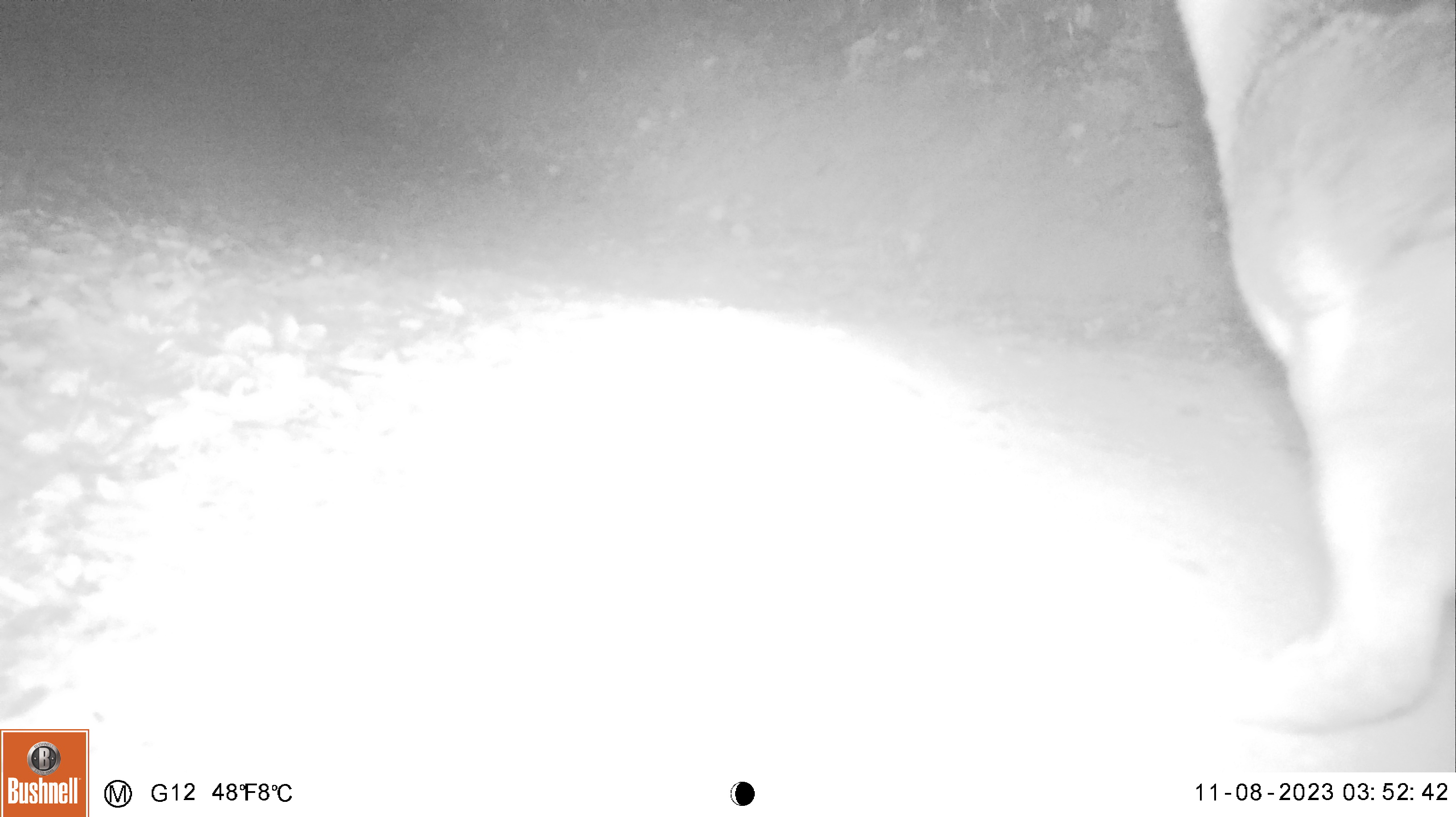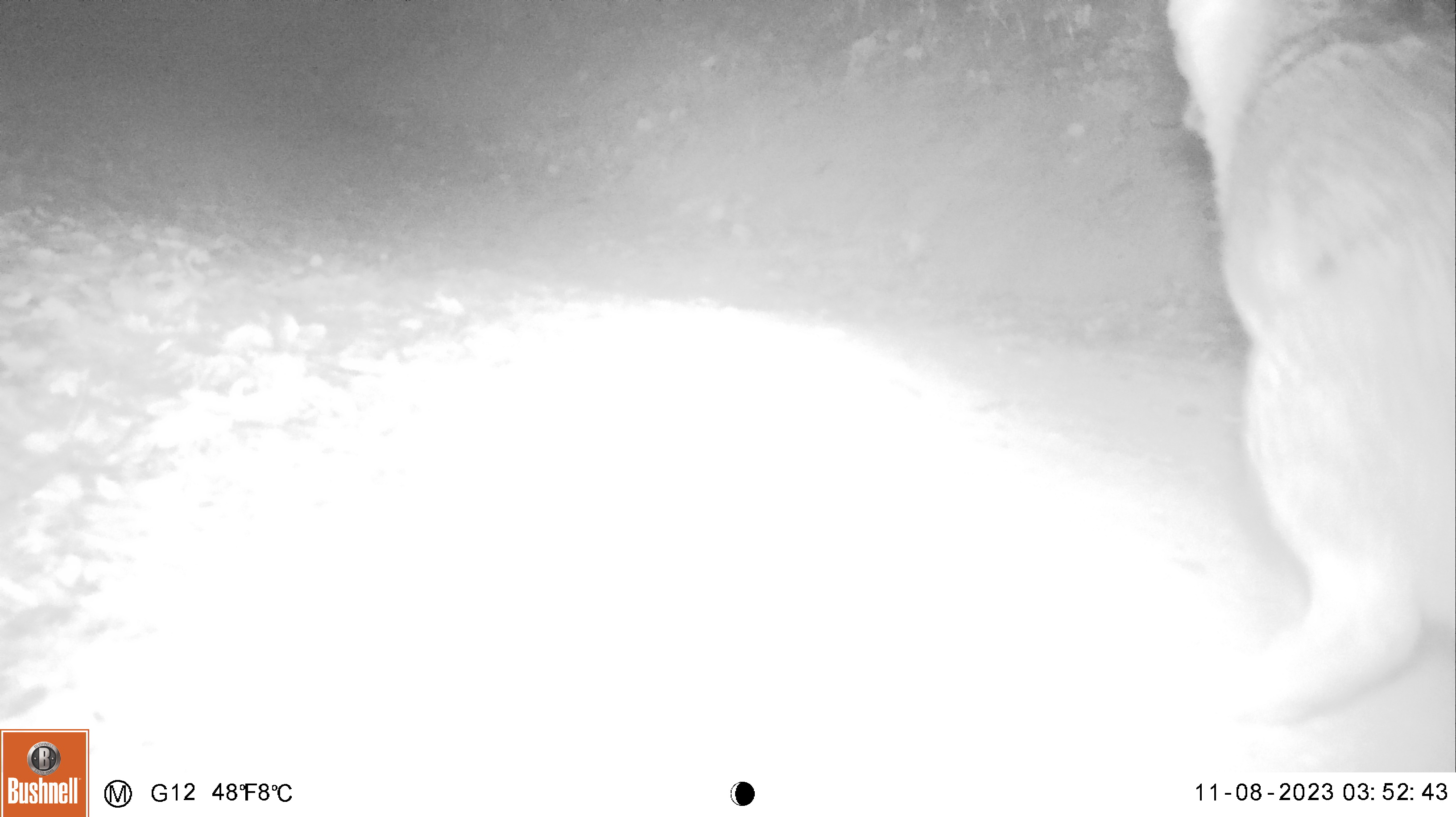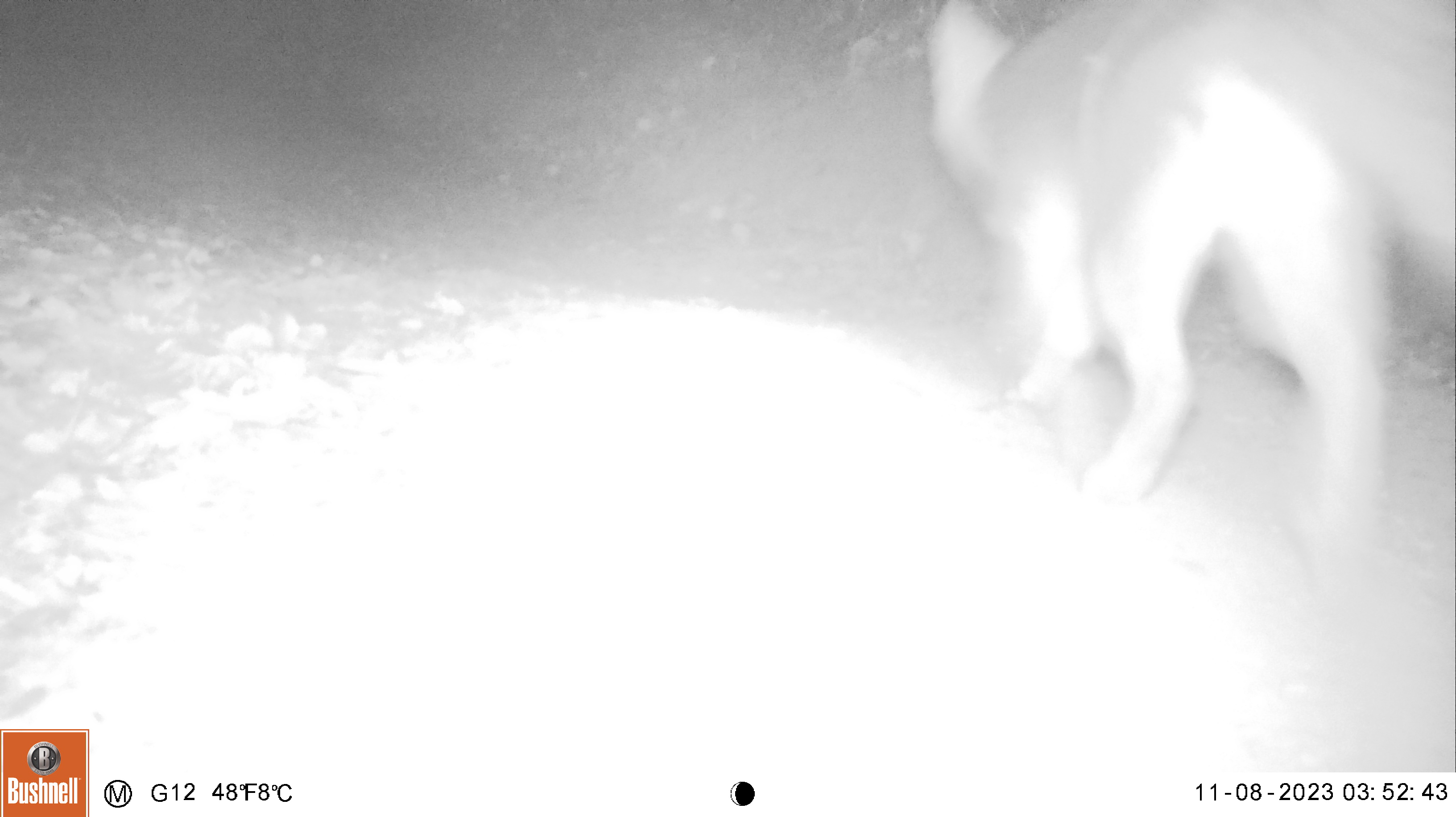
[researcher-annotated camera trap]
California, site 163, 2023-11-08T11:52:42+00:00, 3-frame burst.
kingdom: Animalia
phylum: Chordata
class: Mammalia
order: Carnivora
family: Canidae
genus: Urocyon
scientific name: Urocyon cinereoargenteus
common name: gray fox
Gray fox (Urocyon cinereoargenteus).